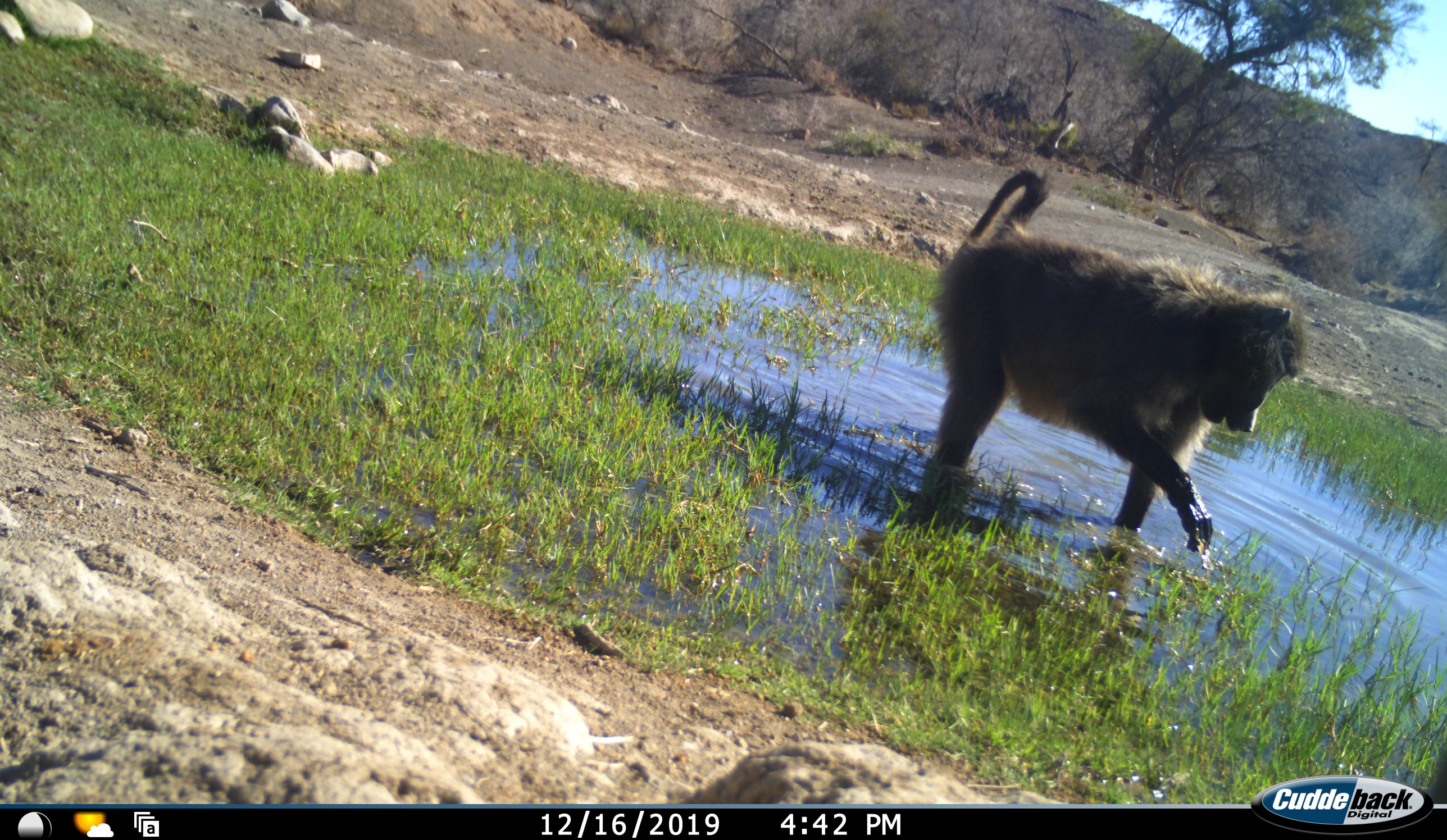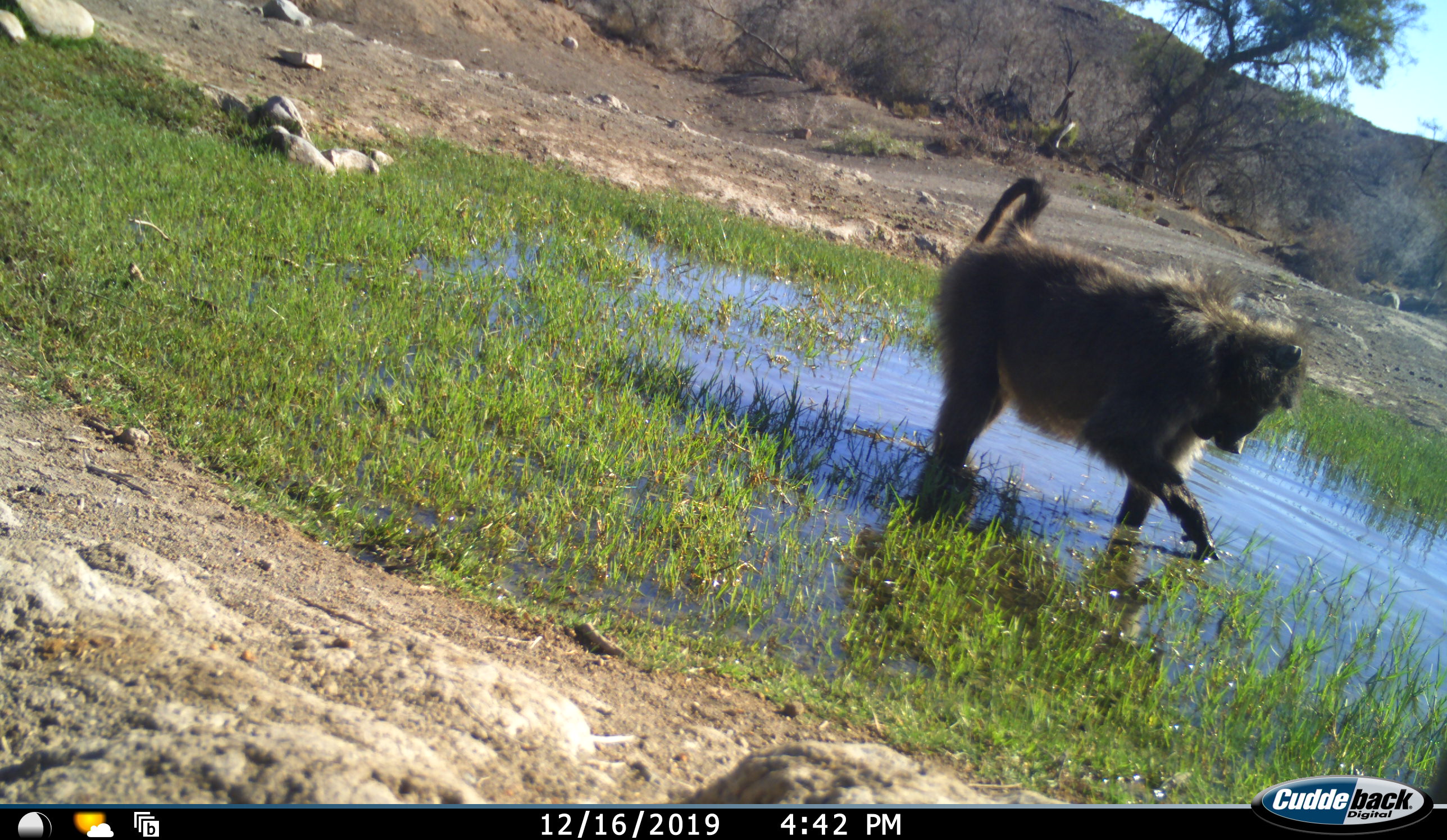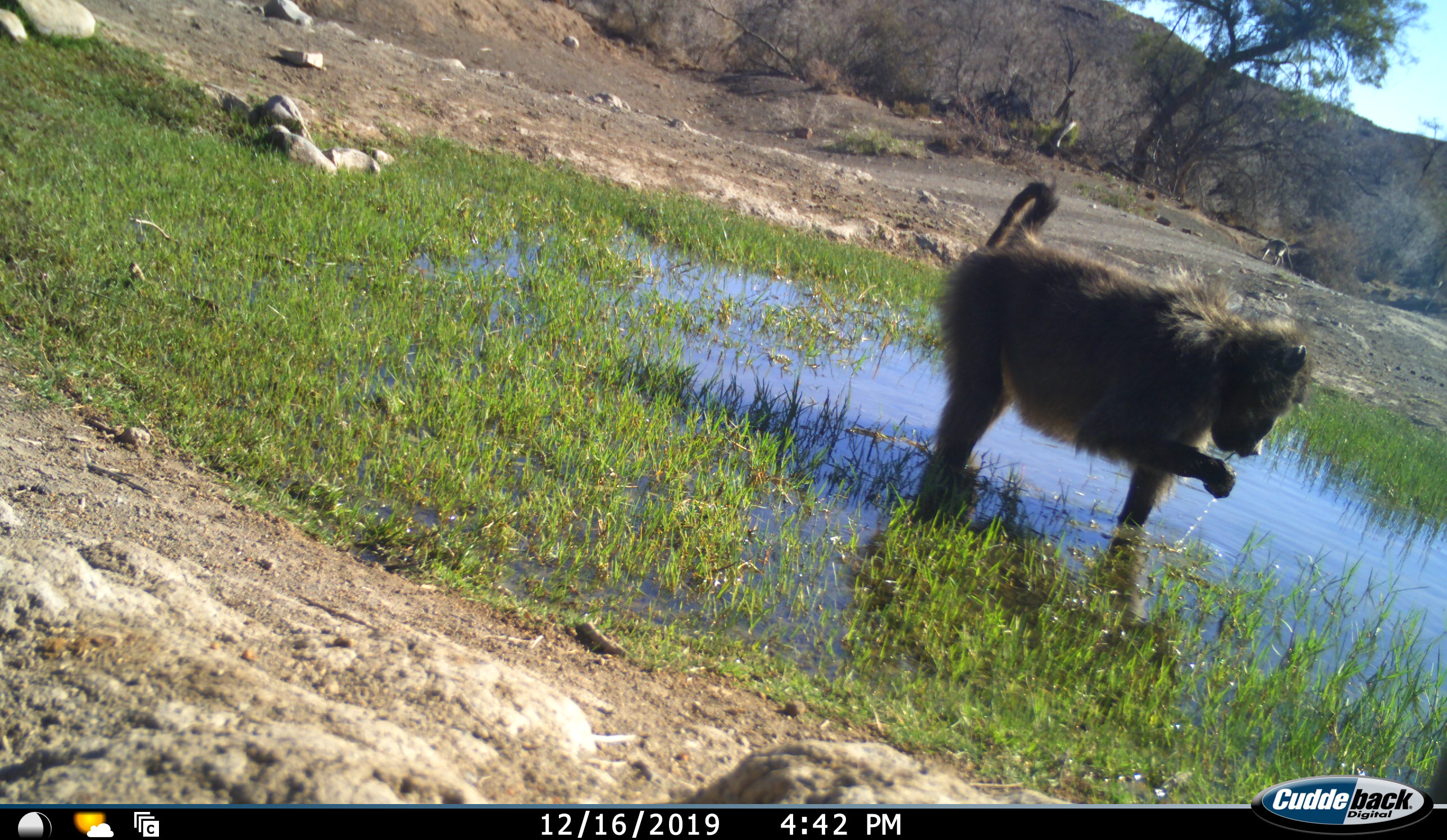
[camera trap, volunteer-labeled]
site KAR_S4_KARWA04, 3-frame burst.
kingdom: Animalia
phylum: Chordata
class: Mammalia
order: Primates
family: Cercopithecidae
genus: Papio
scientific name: Papio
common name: baboon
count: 1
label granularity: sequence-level